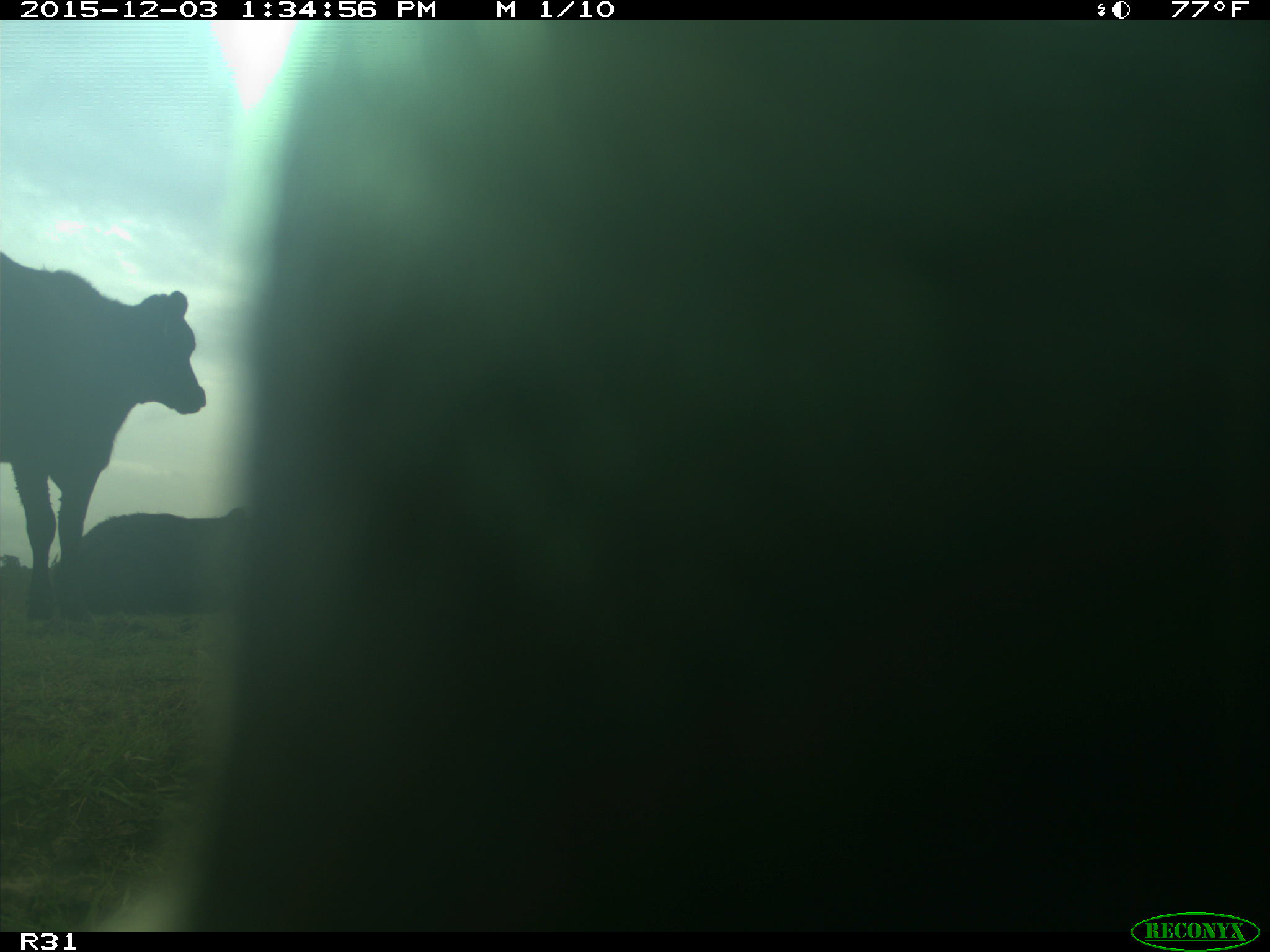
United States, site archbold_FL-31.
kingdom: Animalia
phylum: Chordata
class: Mammalia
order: Artiodactyla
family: Bovidae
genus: Bos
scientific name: Bos taurus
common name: domestic cow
Bos taurus (domestic cow).